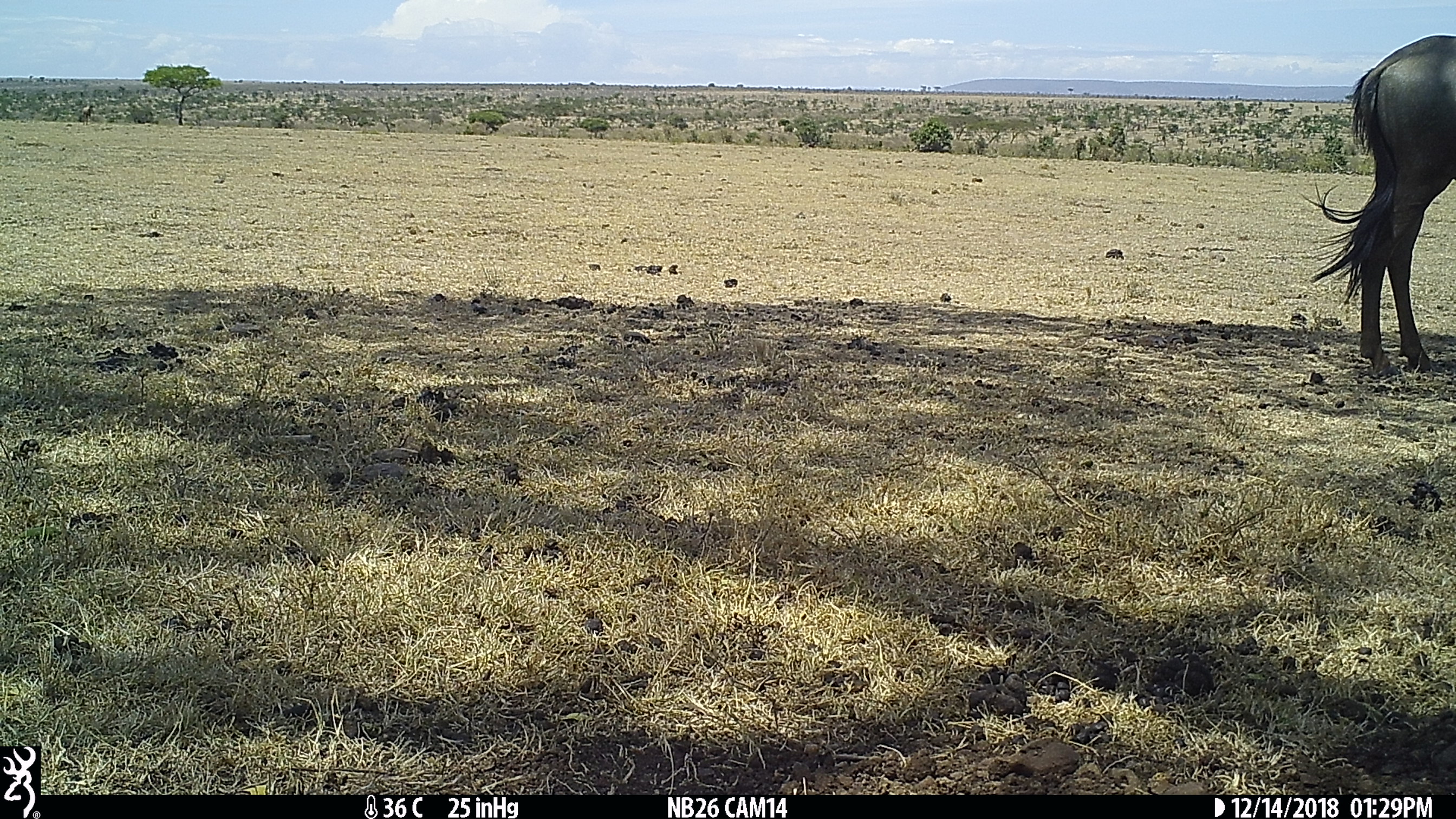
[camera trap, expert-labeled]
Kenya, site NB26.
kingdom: Animalia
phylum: Chordata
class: Mammalia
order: Artiodactyla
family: Bovidae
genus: Connochaetes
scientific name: Connochaetes taurinus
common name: blue wildebeest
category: wildebeest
Wildebeest (blue wildebeest) (Connochaetes taurinus).